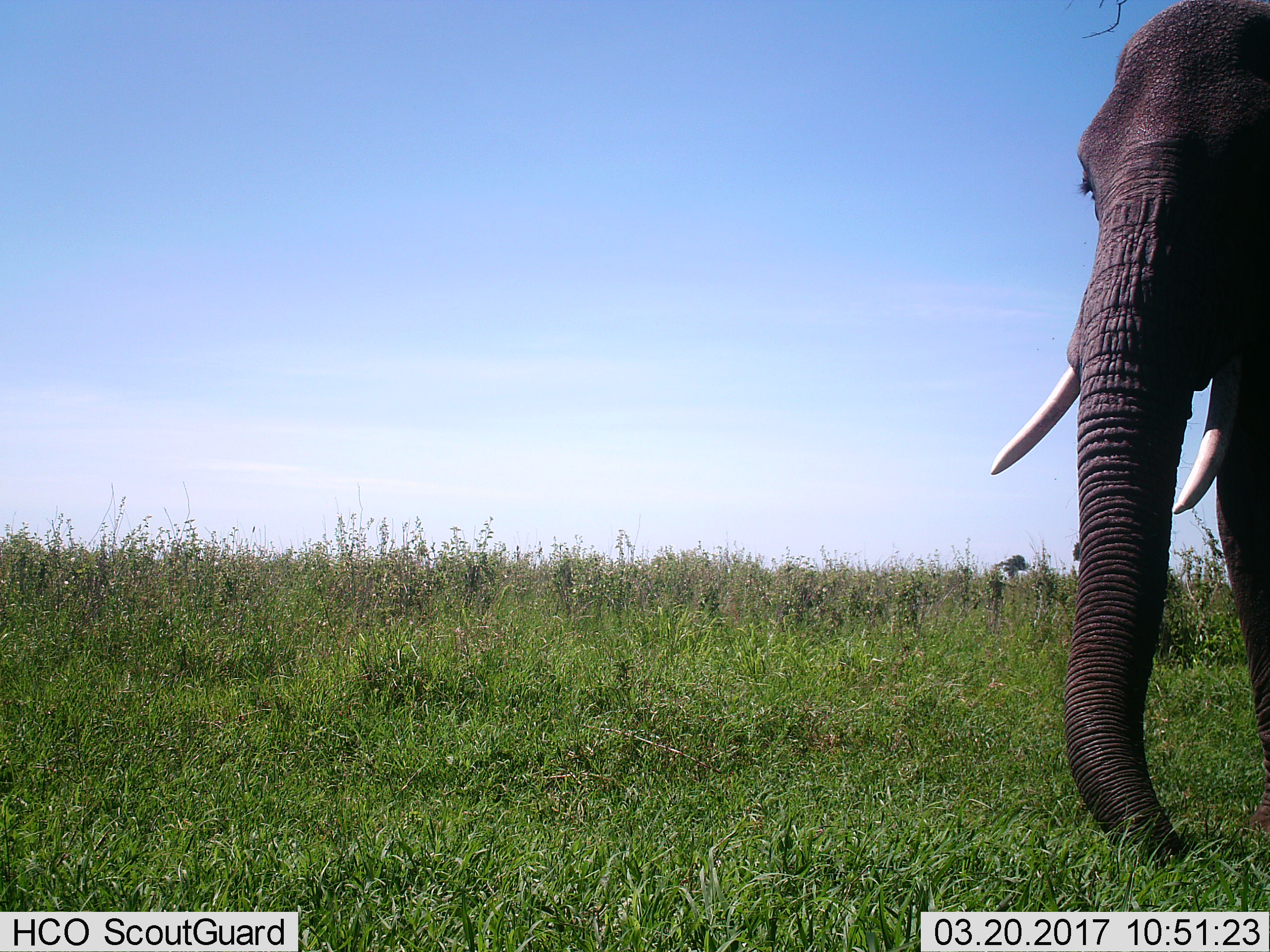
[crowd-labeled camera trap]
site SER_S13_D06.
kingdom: Animalia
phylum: Chordata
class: Mammalia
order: Proboscidea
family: Elephantidae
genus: Loxodonta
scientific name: Loxodonta africana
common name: african bush elephant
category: elephant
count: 1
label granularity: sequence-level